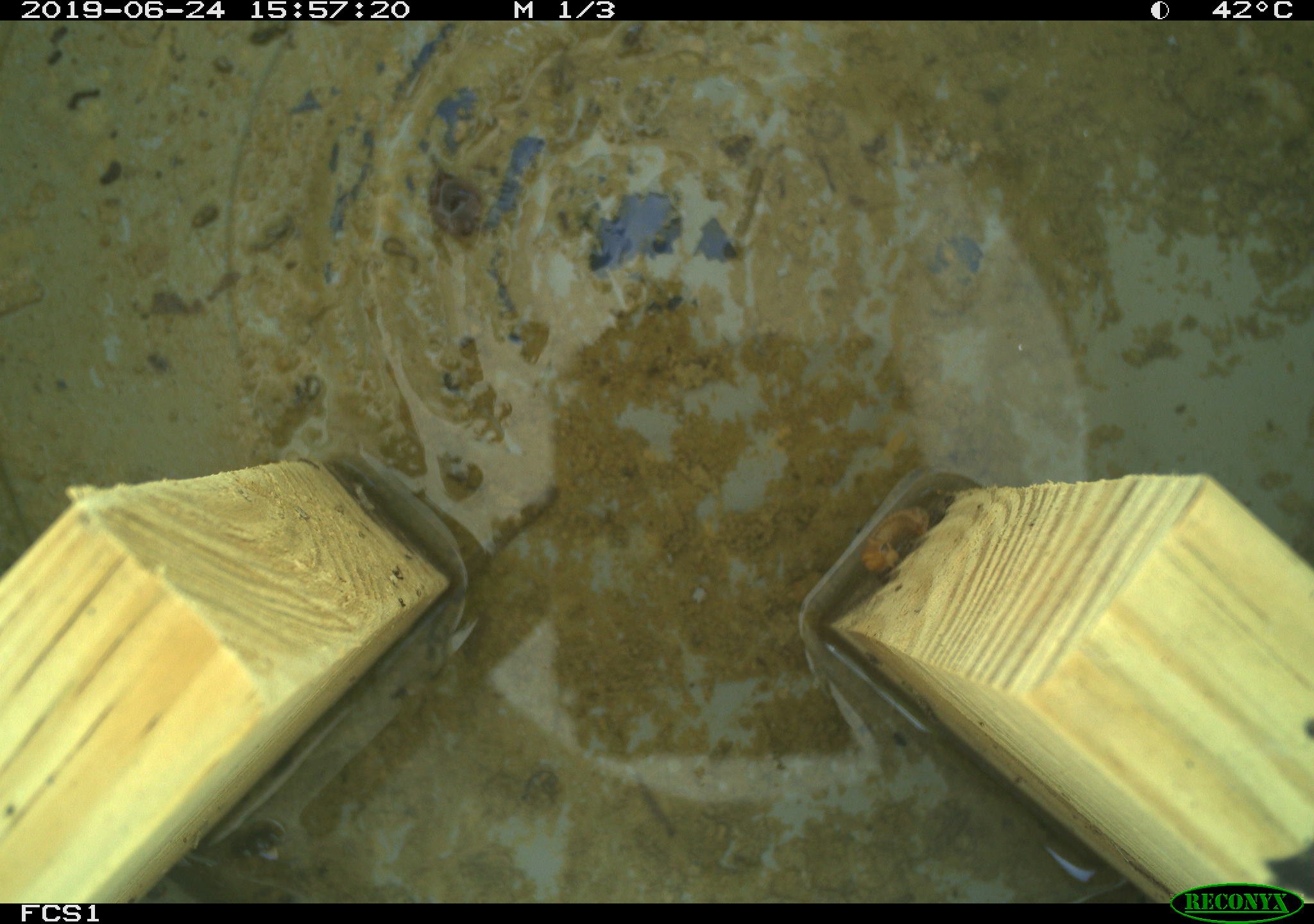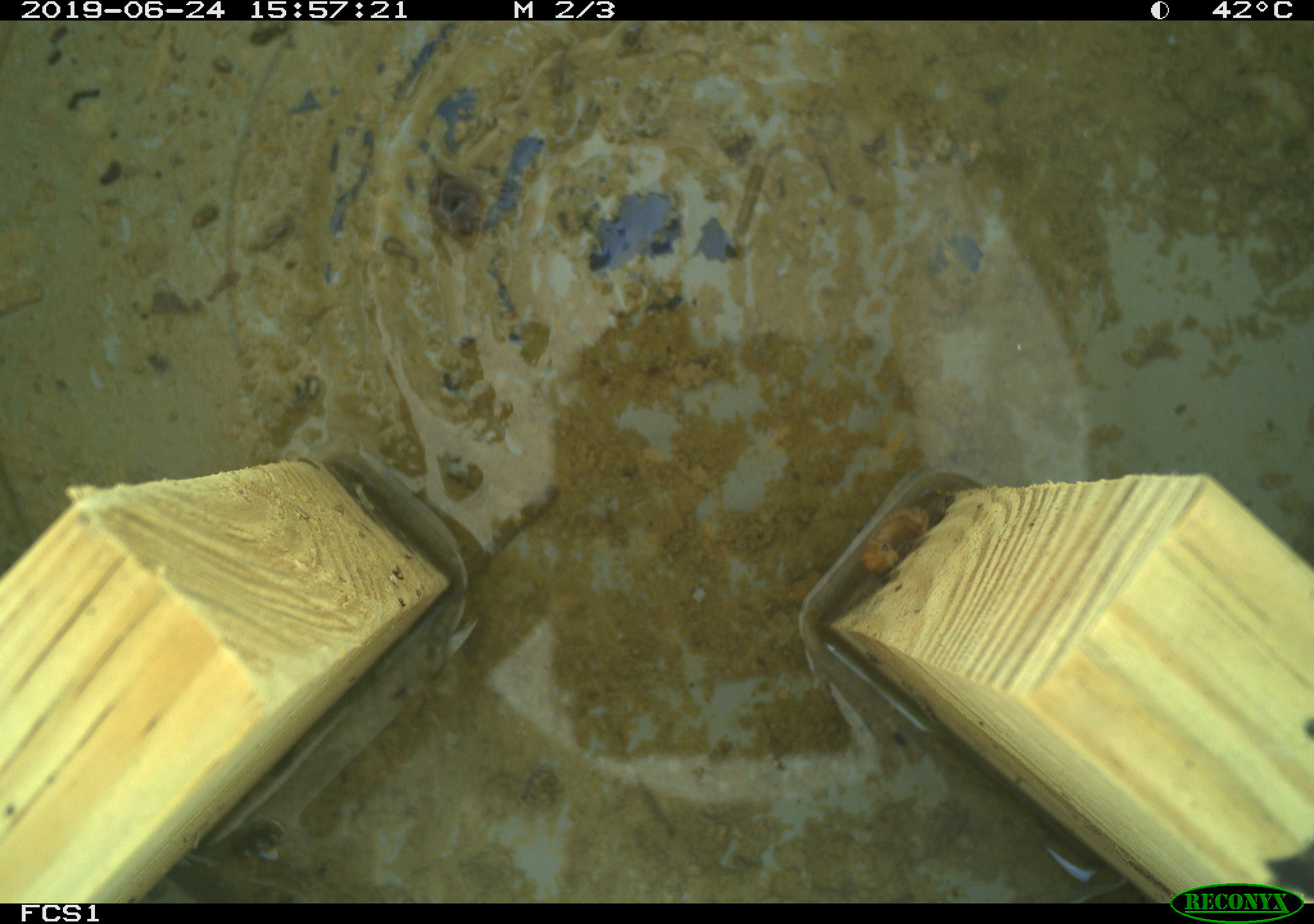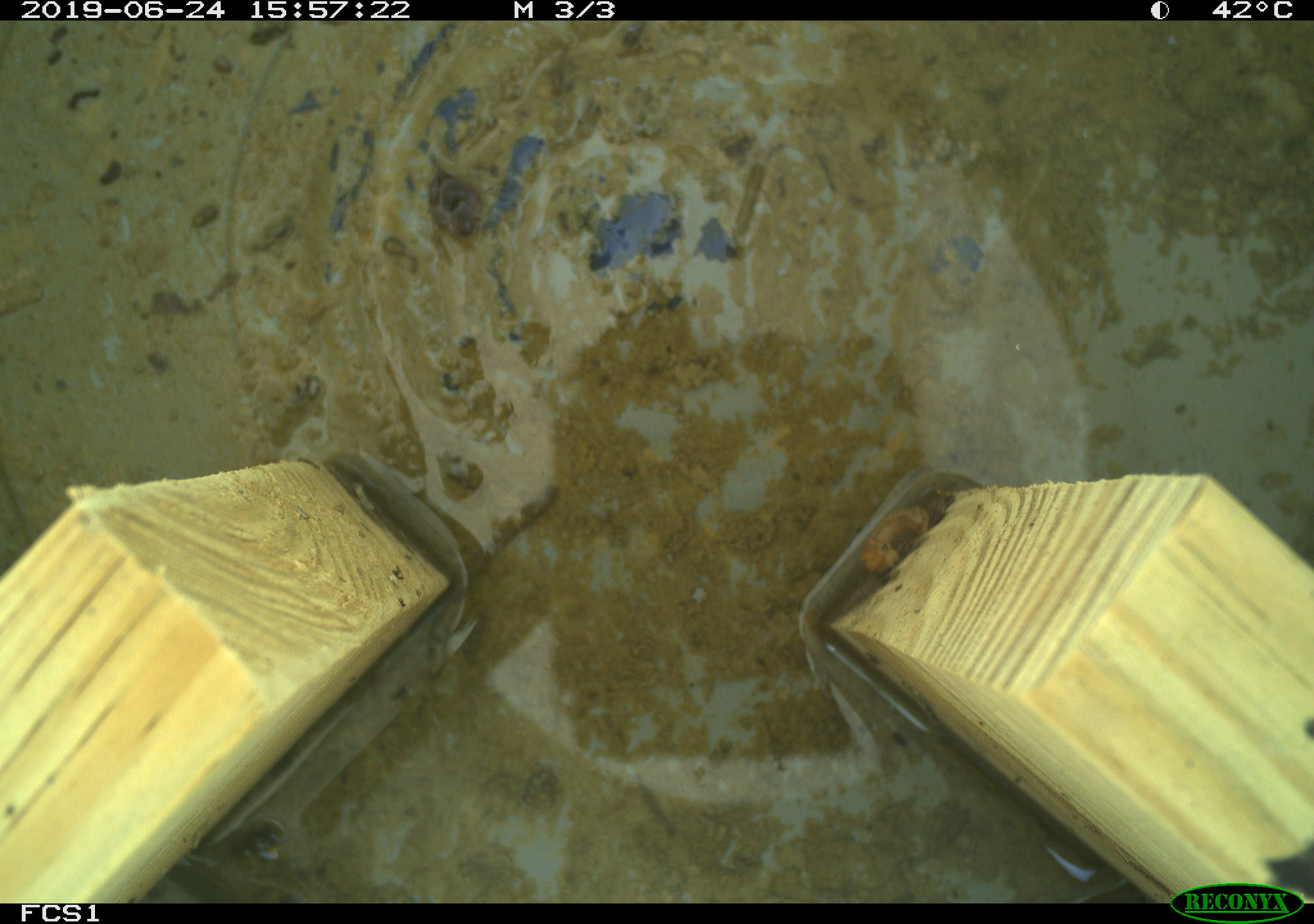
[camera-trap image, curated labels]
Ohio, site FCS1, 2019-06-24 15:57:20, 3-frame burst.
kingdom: Animalia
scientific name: Animalia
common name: animal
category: invertebrate